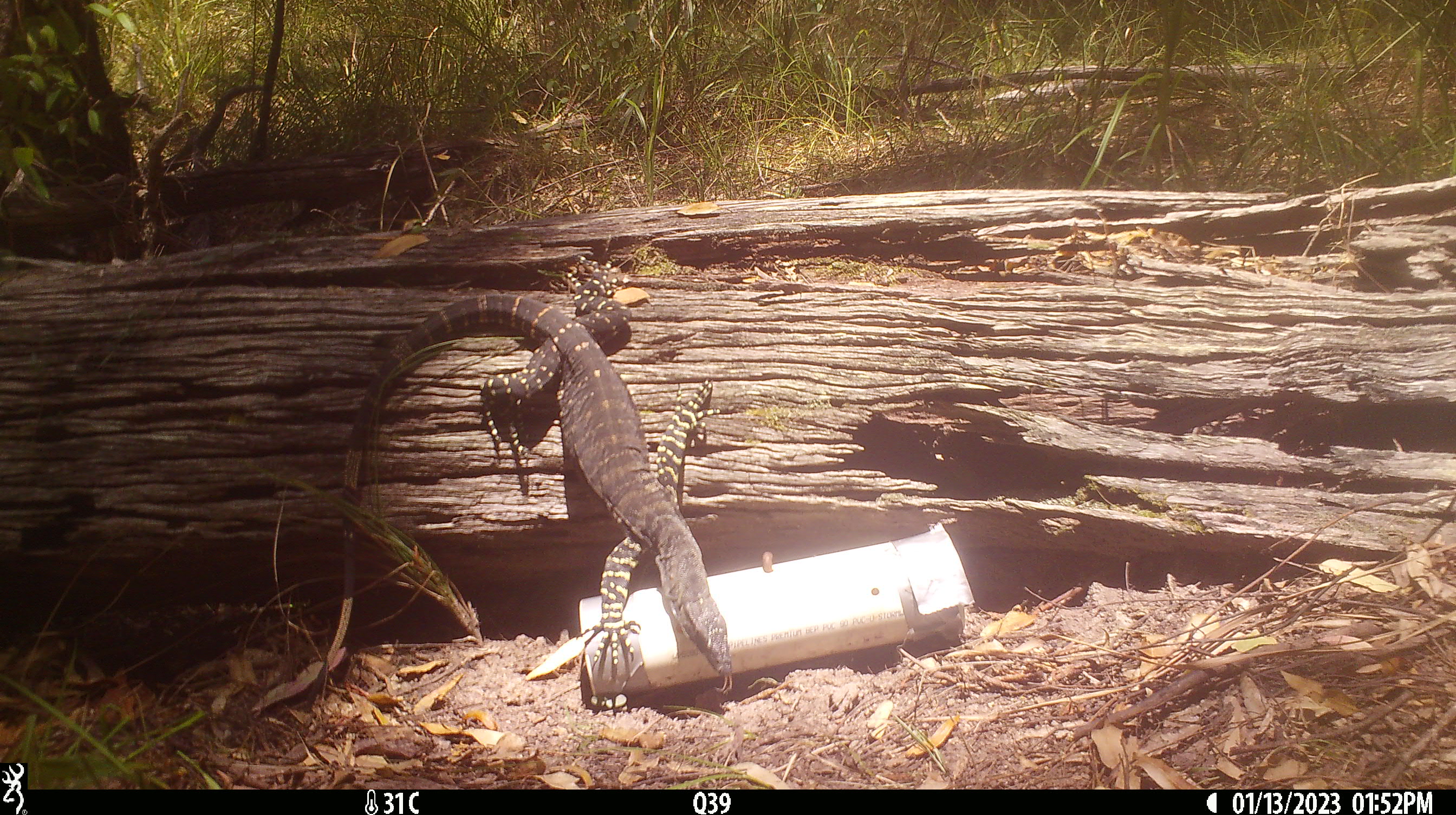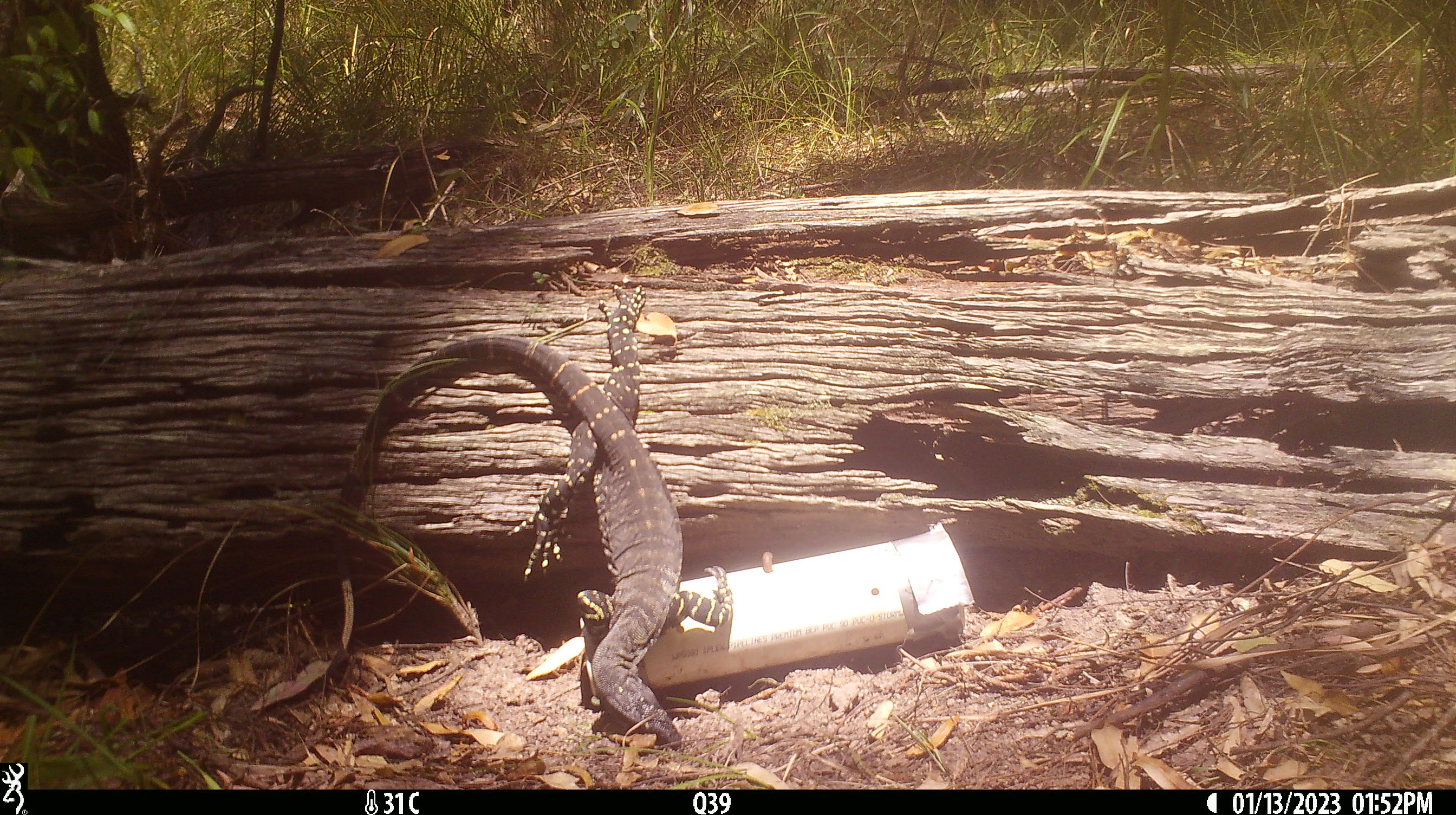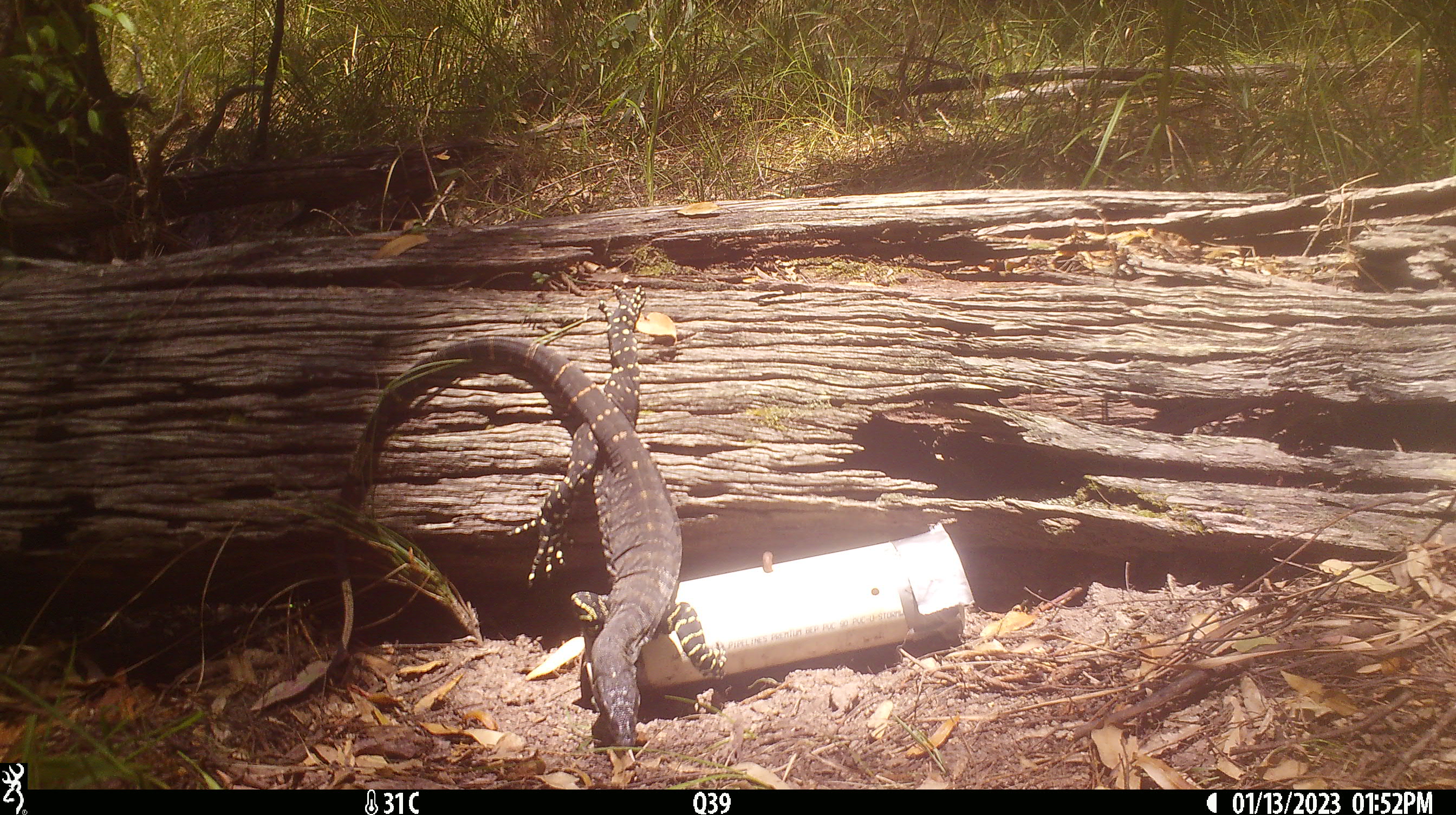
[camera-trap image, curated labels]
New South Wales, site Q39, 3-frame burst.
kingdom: Animalia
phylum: Chordata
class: Reptilia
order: Squamata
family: Varanidae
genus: Varanus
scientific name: Varanus varius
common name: lace monitor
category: goanna